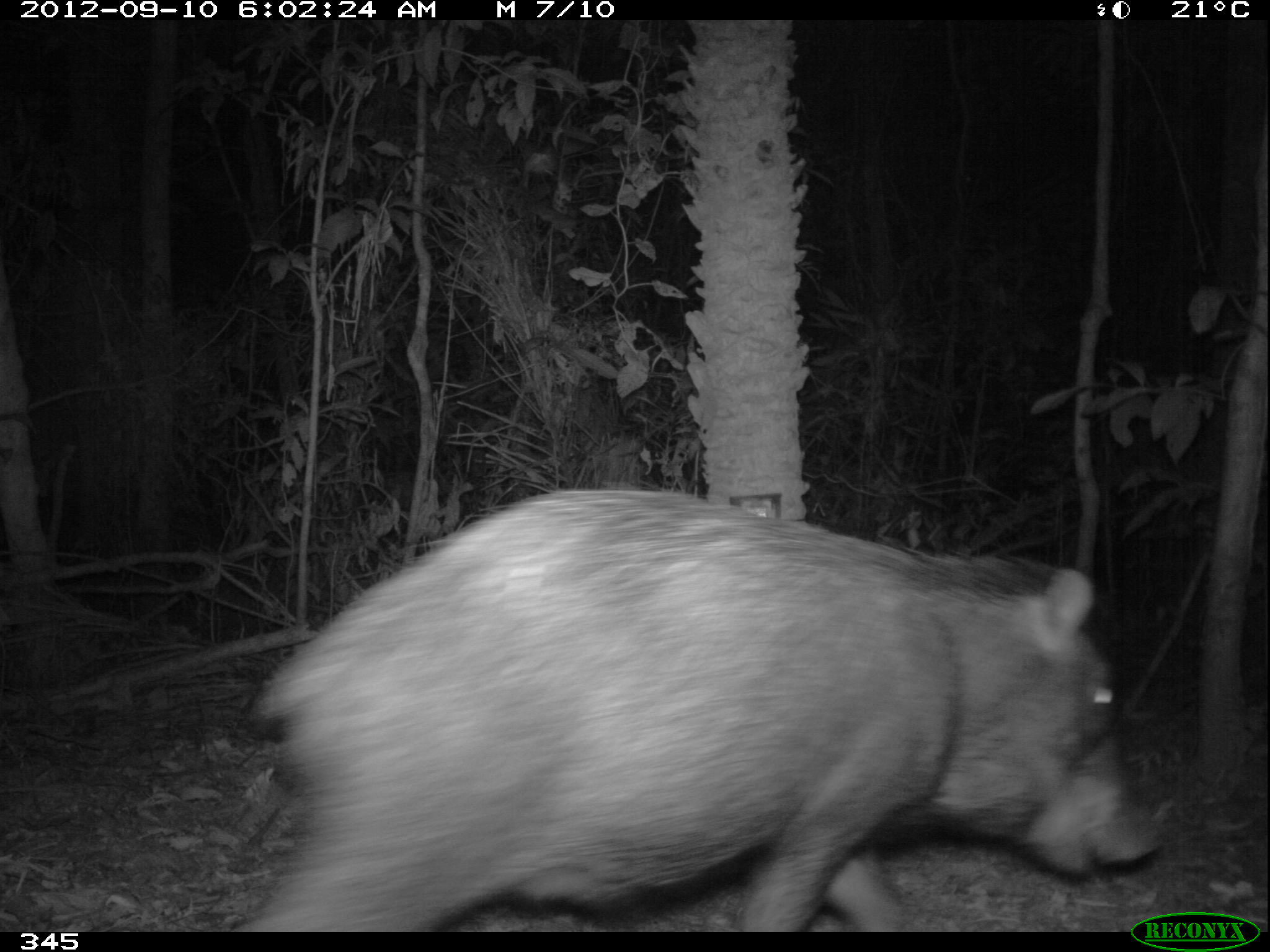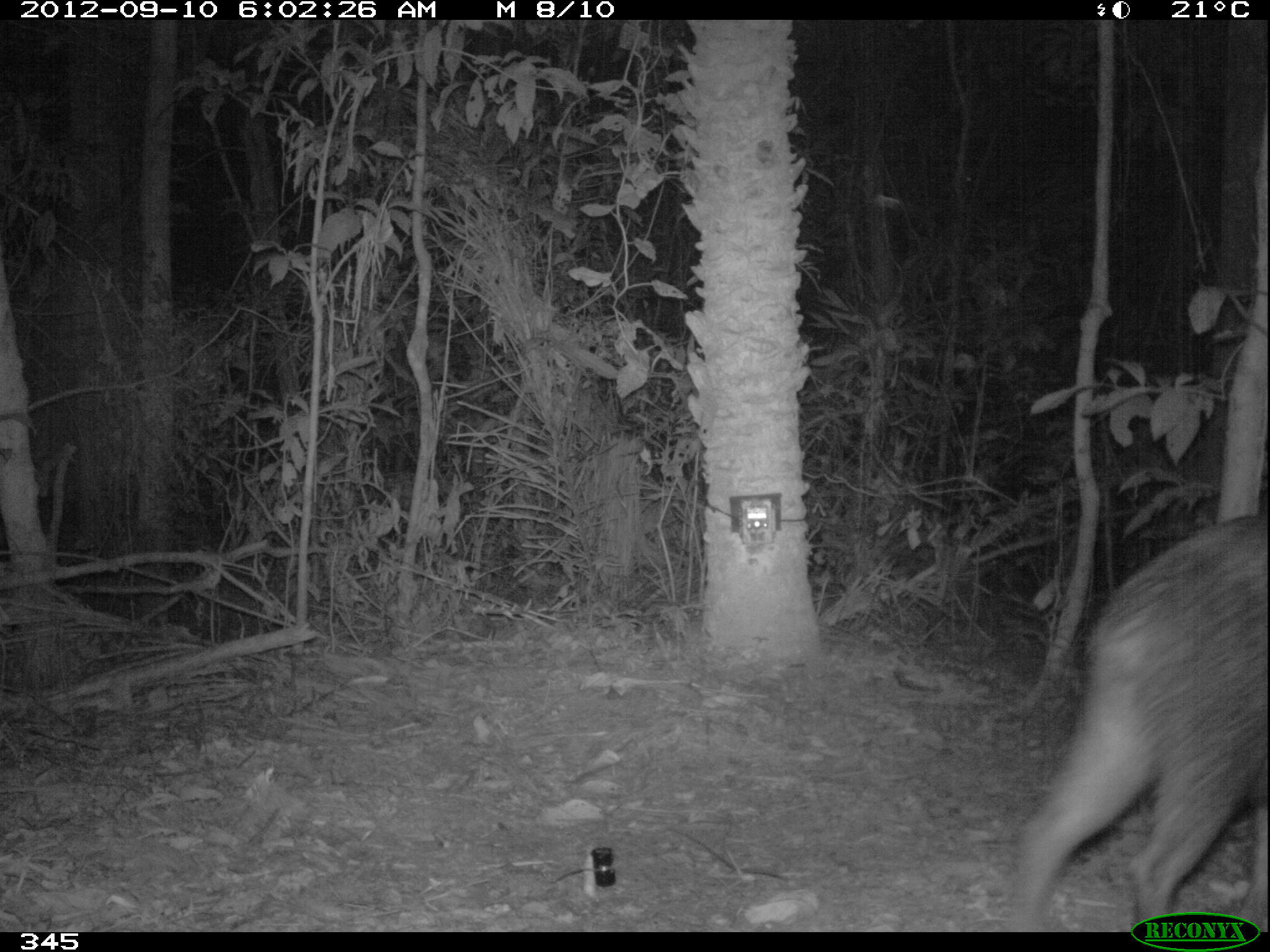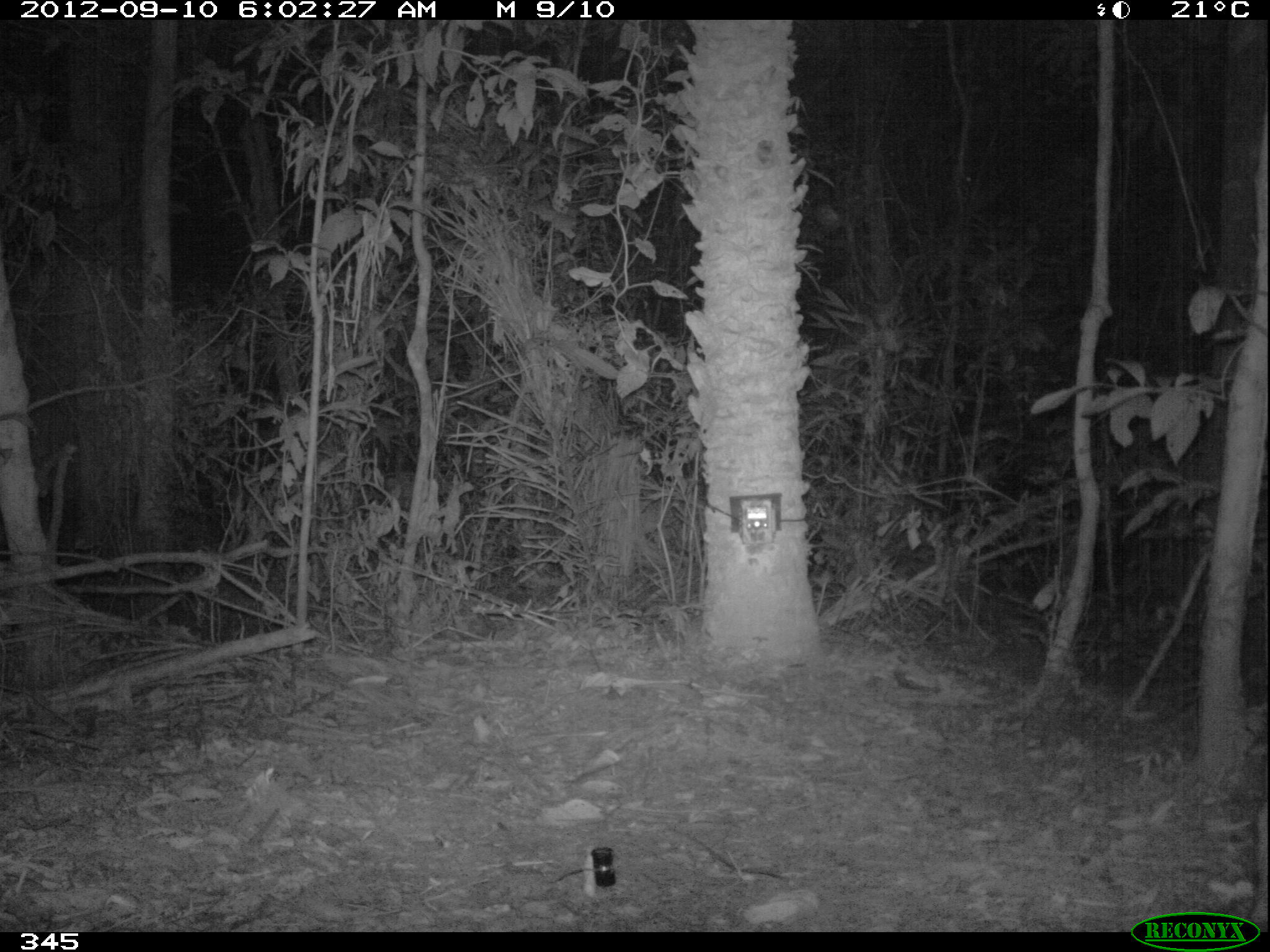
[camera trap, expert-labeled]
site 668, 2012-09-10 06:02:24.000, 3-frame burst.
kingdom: Animalia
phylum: Chordata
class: Mammalia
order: Artiodactyla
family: Tayassuidae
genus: Tayassu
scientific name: Tayassu pecari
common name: white-lipped peccary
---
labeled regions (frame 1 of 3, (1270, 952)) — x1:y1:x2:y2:
tayassu pecari: 228:485:1160:932